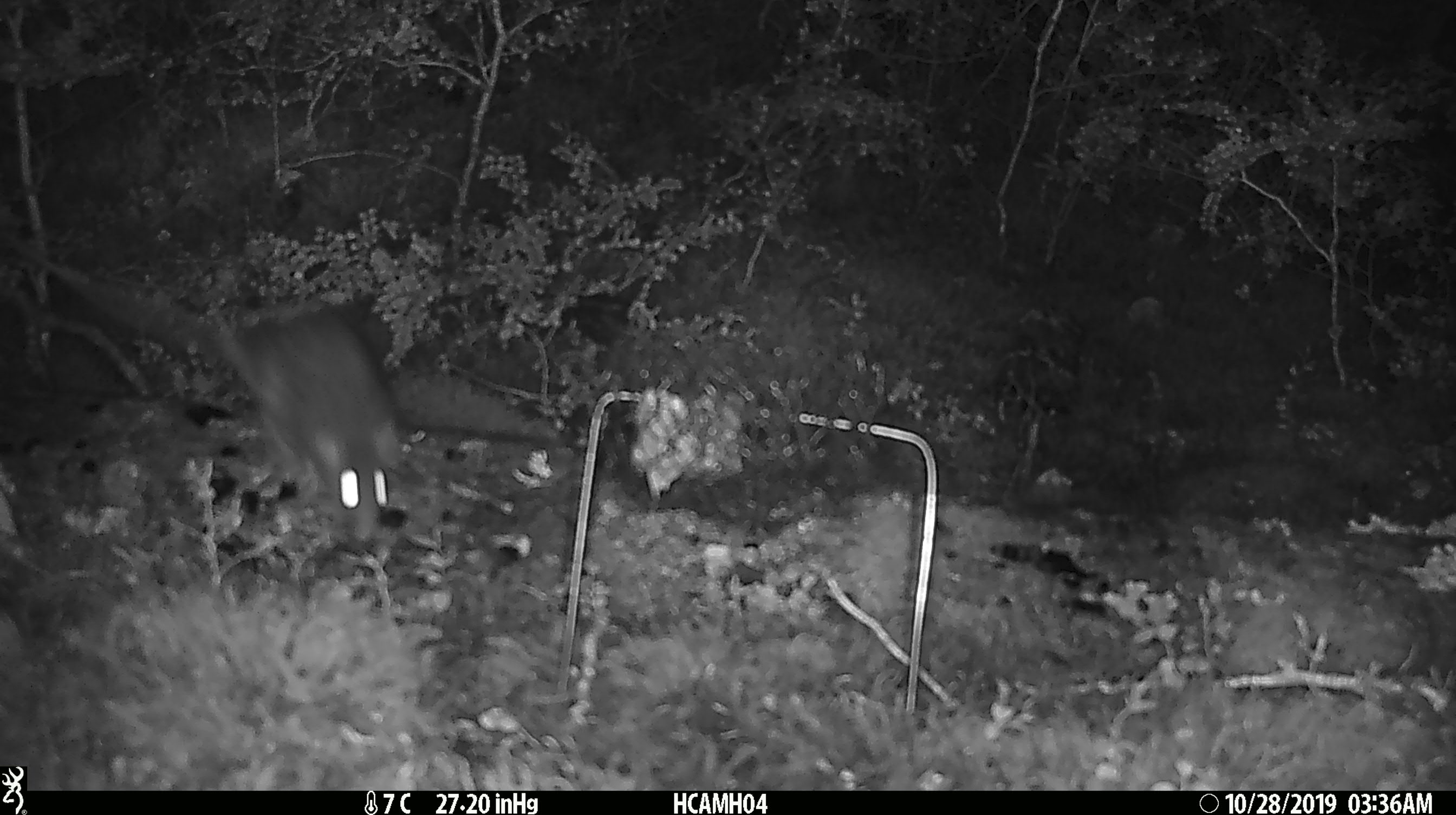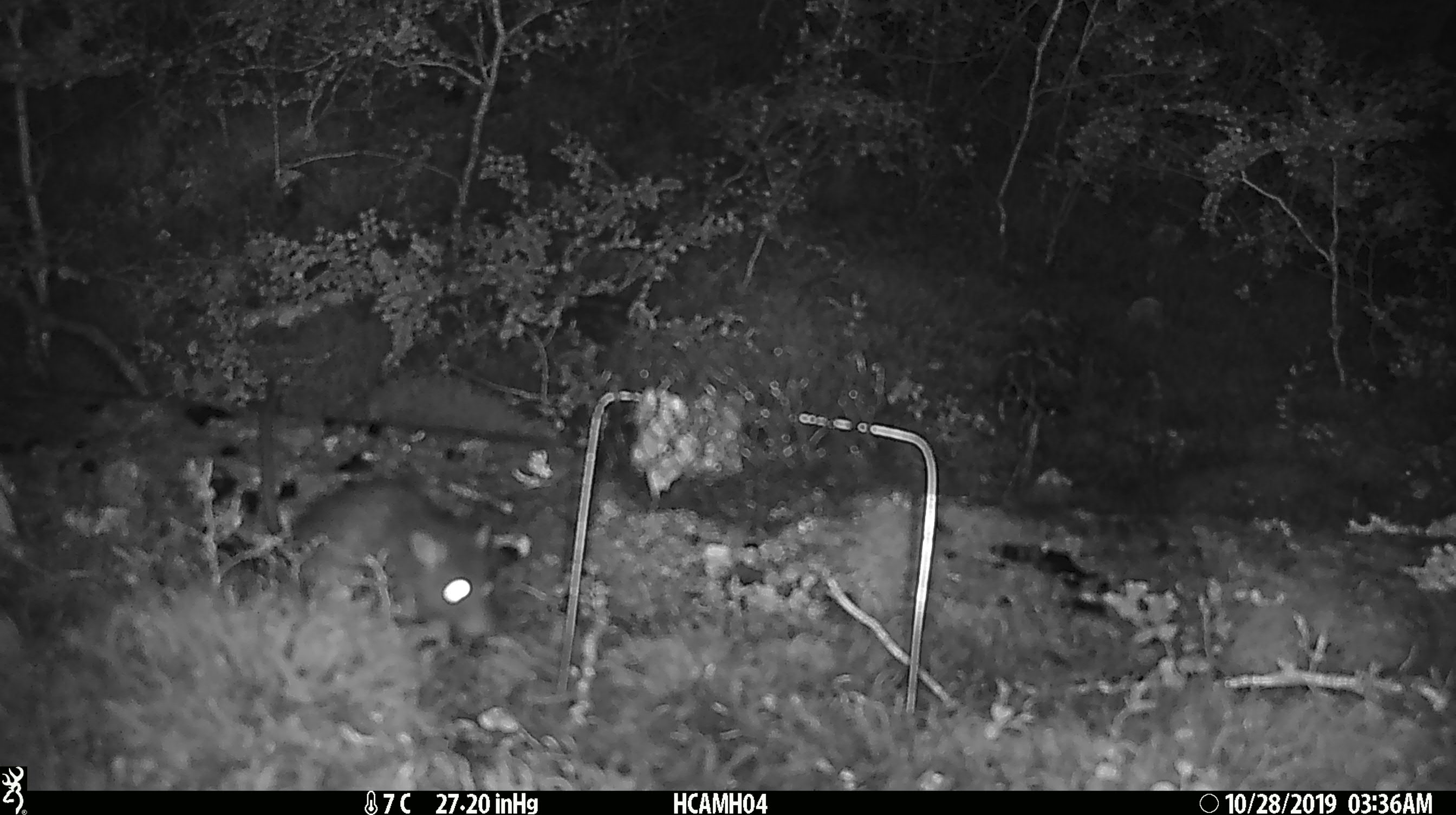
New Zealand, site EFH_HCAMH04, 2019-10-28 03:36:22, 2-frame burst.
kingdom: Animalia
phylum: Chordata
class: Mammalia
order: Rodentia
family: Muridae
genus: Rattus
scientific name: Rattus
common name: rat